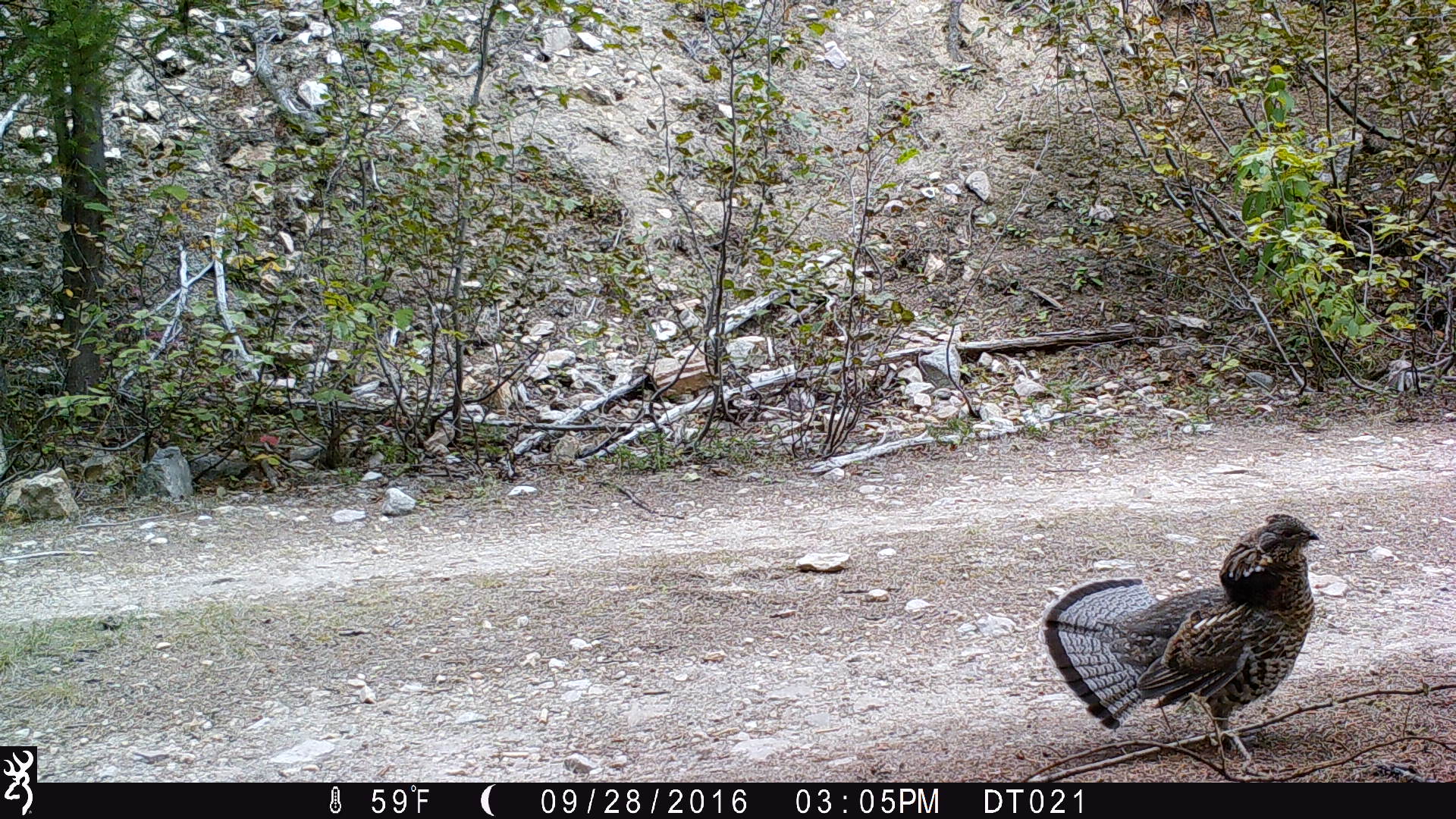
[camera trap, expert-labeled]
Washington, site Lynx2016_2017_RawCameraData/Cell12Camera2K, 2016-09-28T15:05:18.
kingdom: Animalia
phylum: Chordata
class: Aves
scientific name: Aves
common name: birds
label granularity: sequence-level